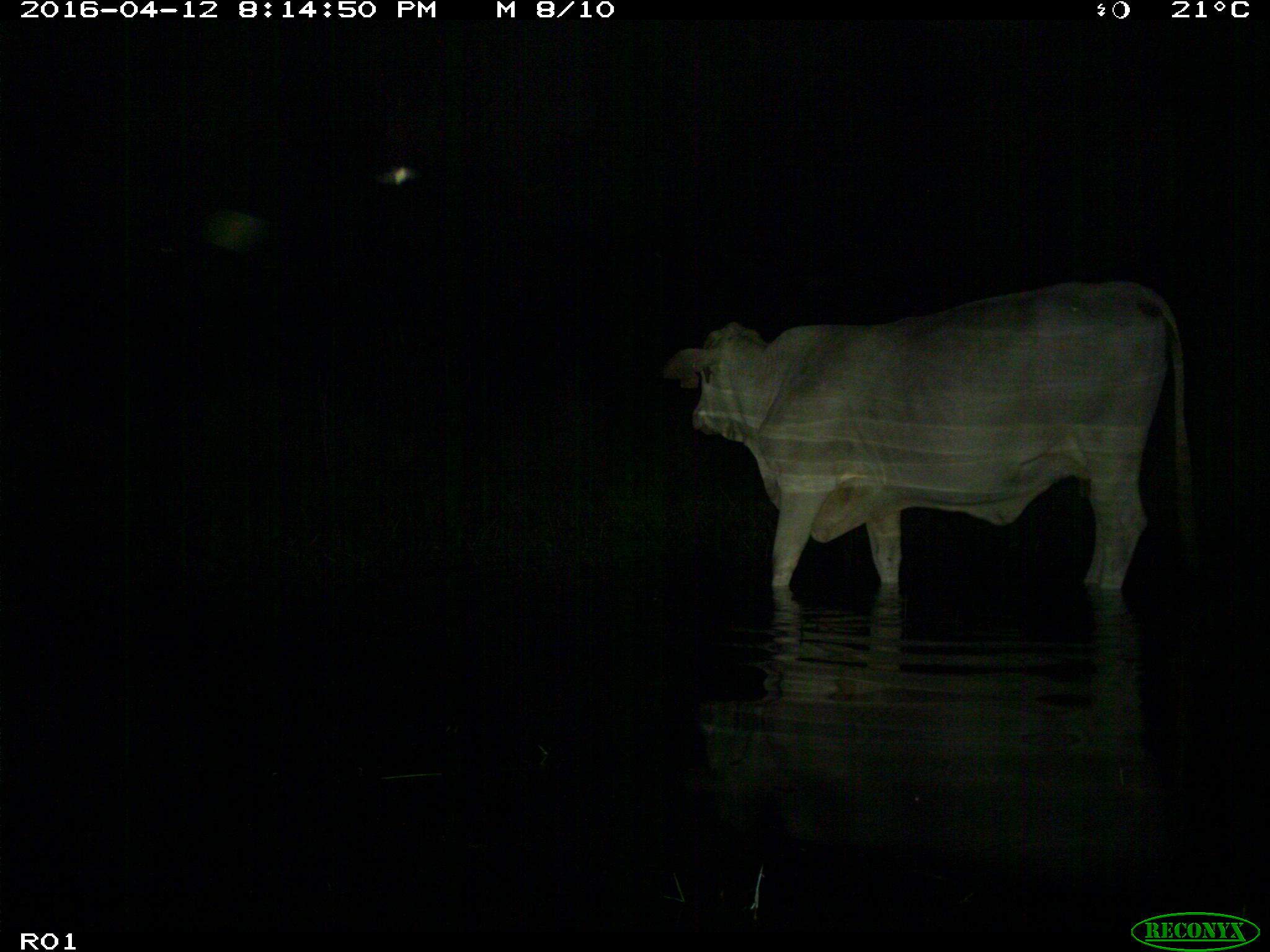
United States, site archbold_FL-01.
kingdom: Animalia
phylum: Chordata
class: Mammalia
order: Artiodactyla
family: Bovidae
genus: Bos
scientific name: Bos taurus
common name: domestic cow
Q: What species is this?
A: Bos taurus (domestic cow).